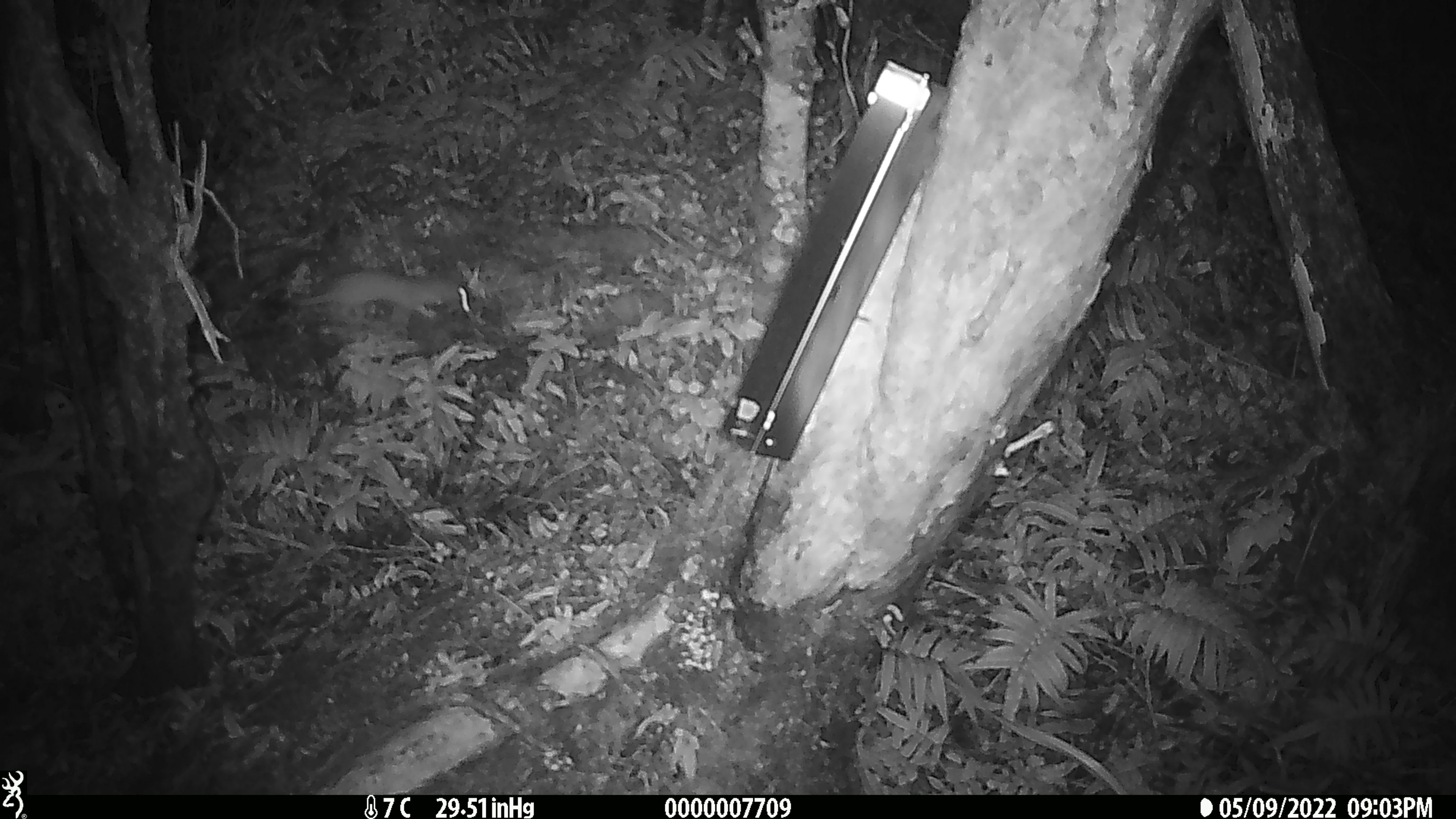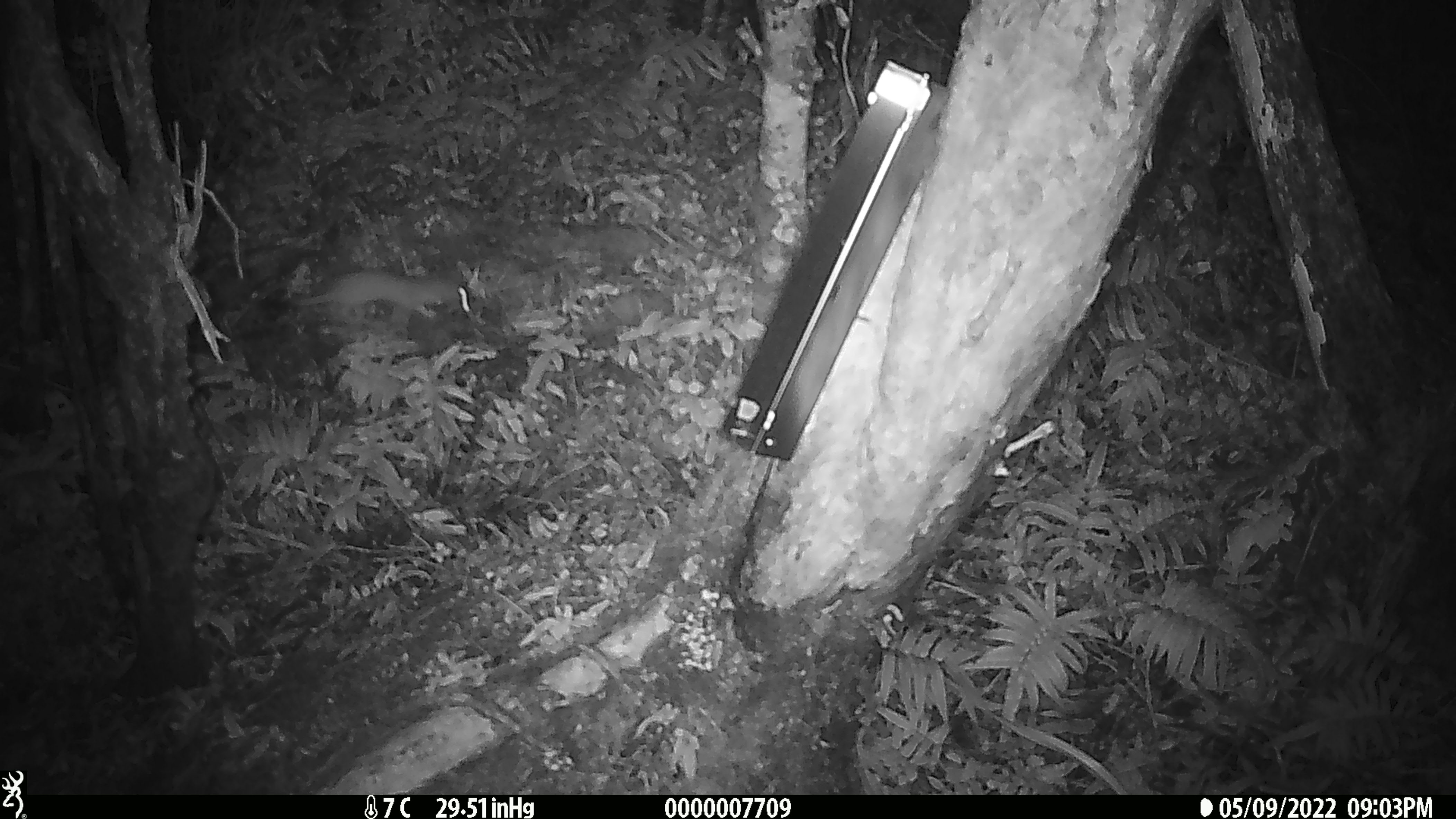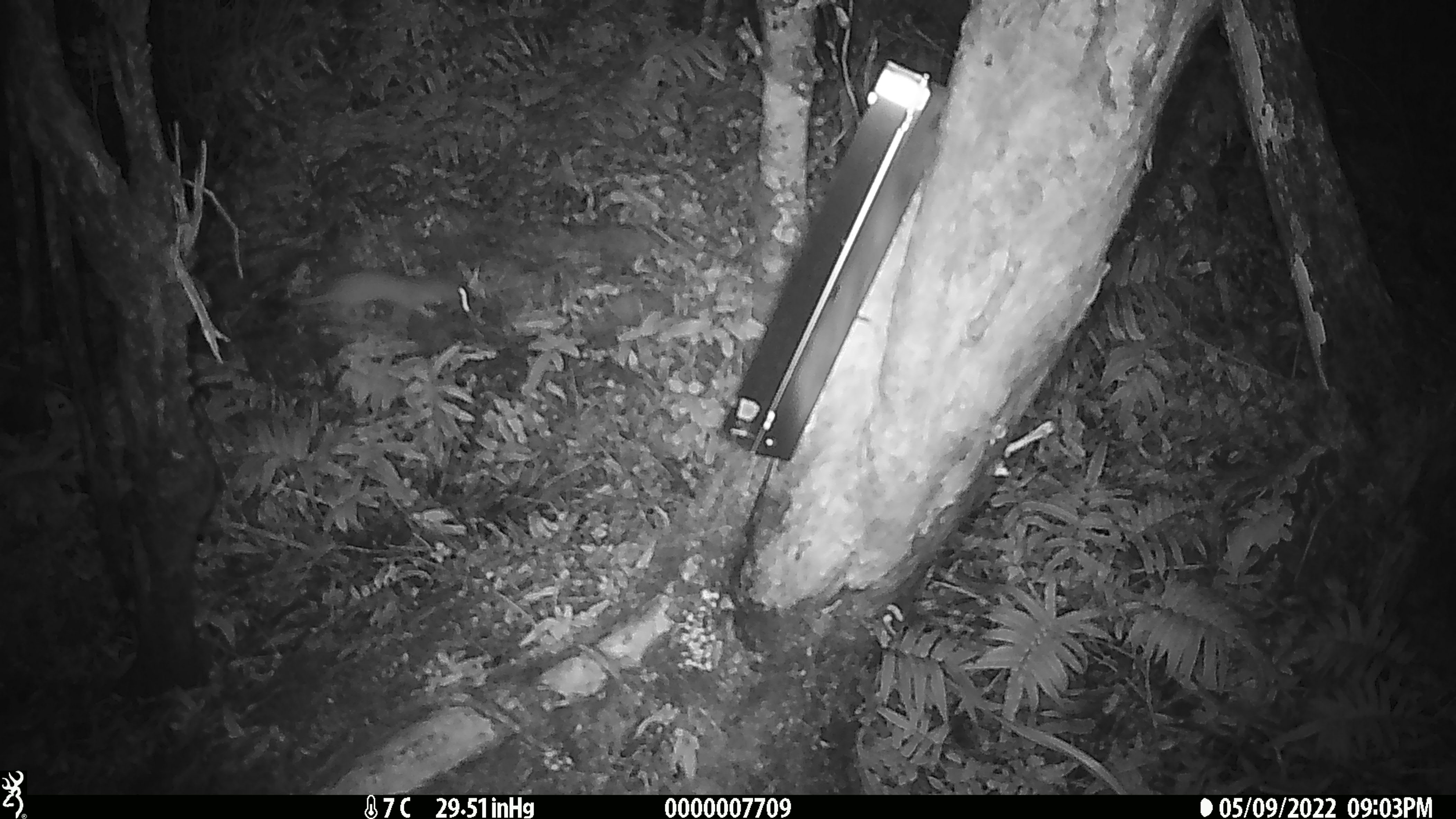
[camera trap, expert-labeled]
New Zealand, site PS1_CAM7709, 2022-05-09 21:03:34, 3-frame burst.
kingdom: Animalia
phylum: Chordata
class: Mammalia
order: Carnivora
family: Mustelidae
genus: Mustela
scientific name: Mustela erminea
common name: stoat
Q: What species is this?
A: Stoat (Mustela erminea).